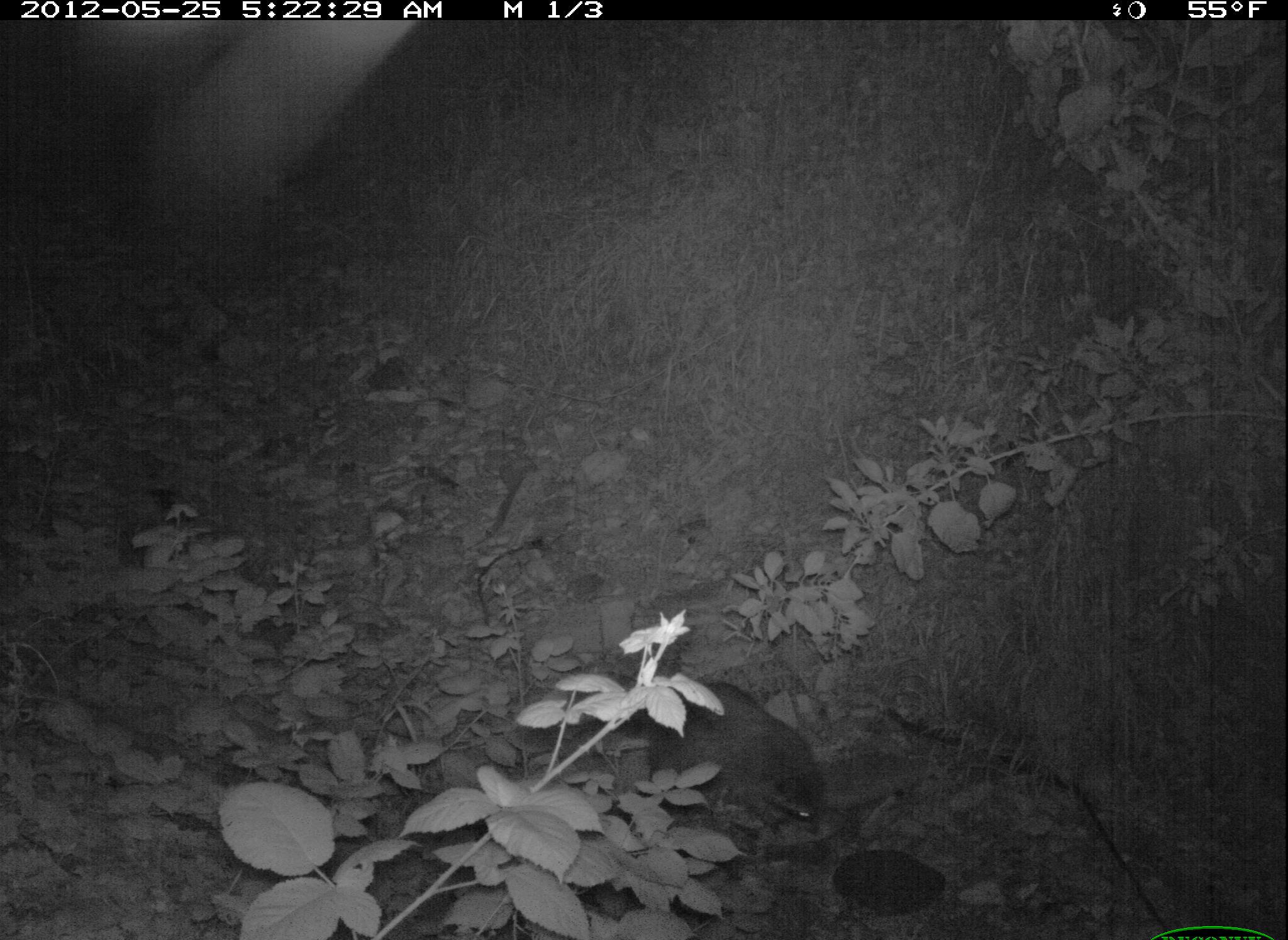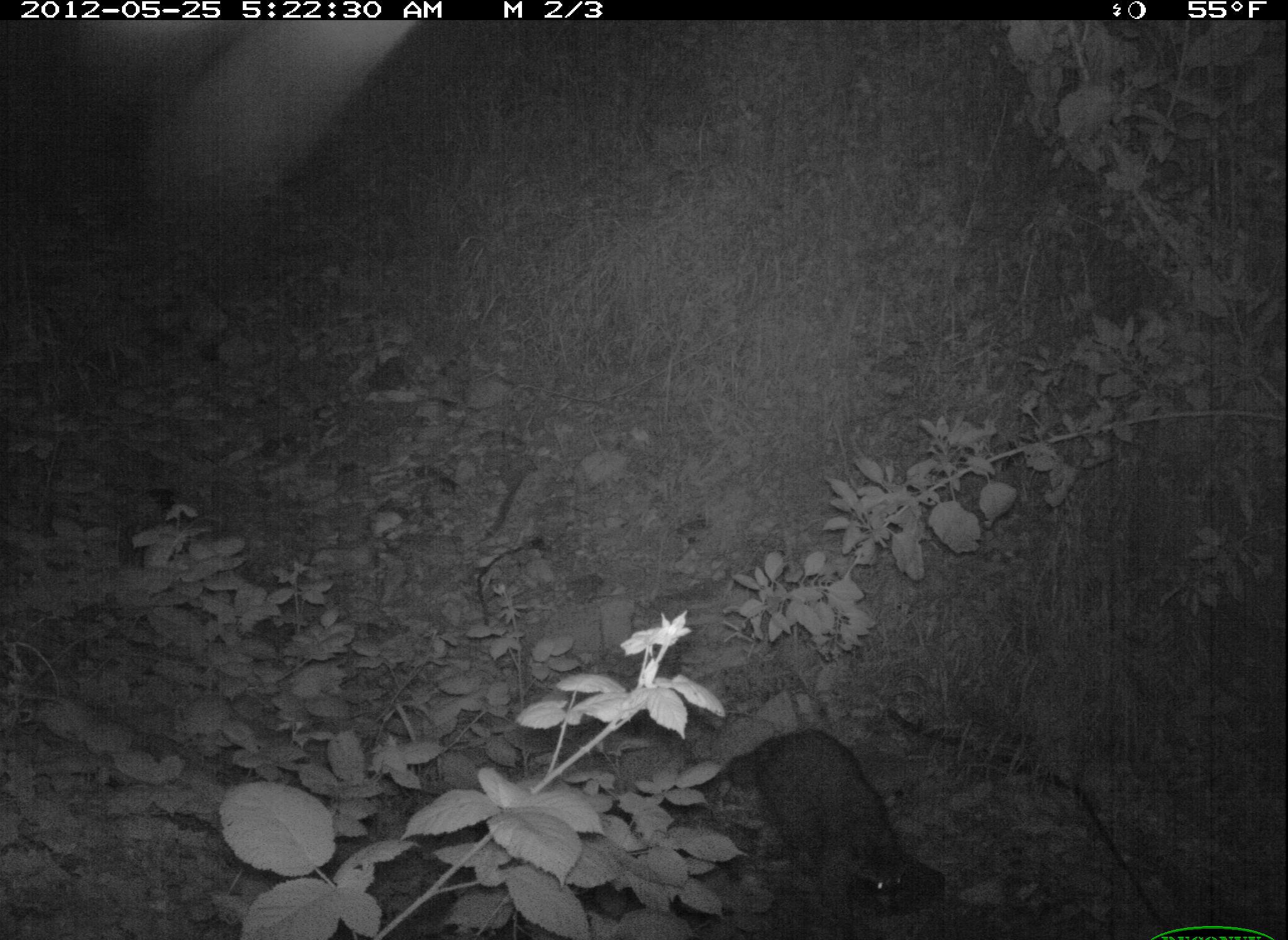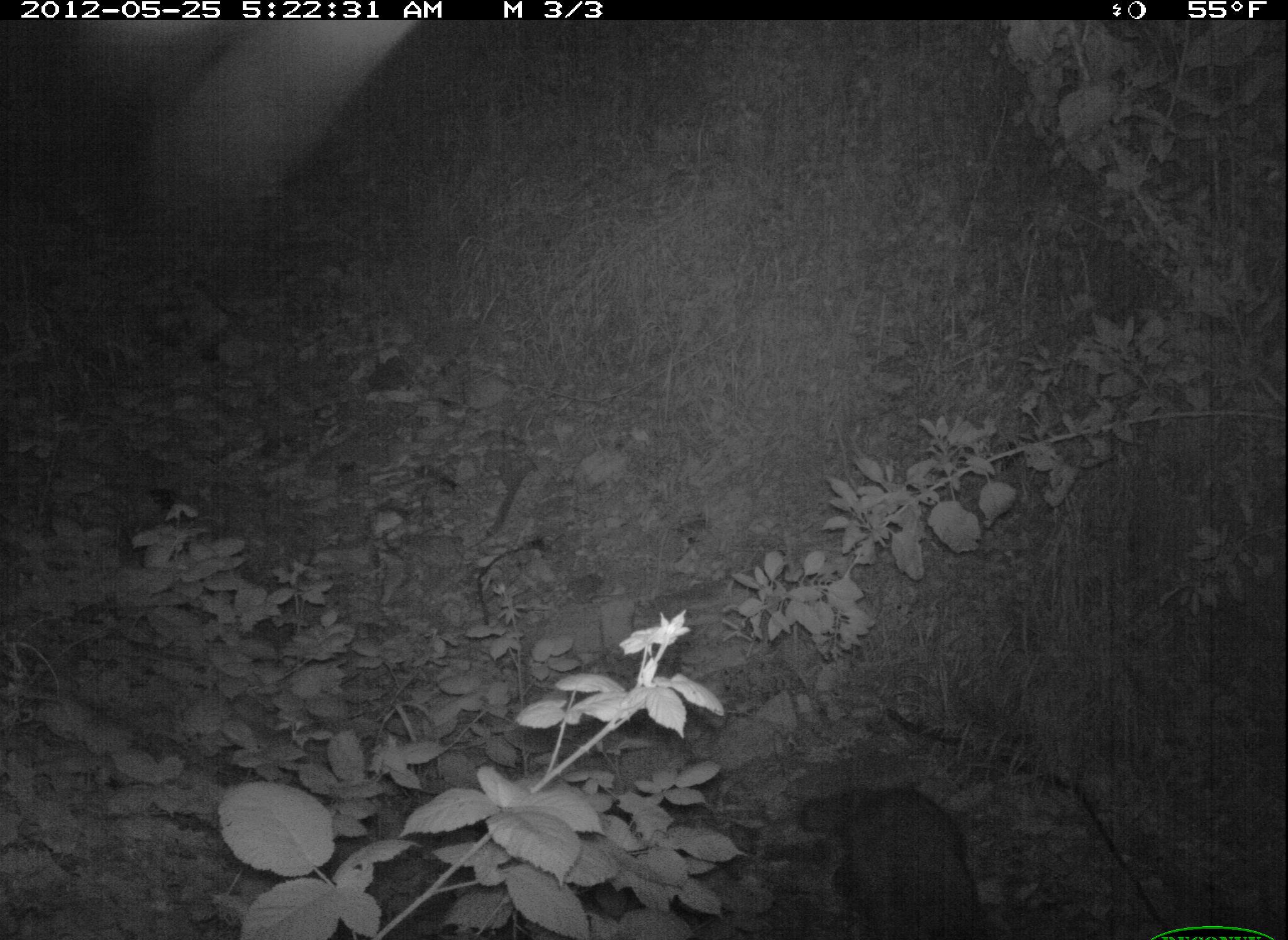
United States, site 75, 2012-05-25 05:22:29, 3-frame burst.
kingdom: Animalia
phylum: Chordata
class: Mammalia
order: Carnivora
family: Procyonidae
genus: Procyon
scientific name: Procyon lotor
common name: raccoon